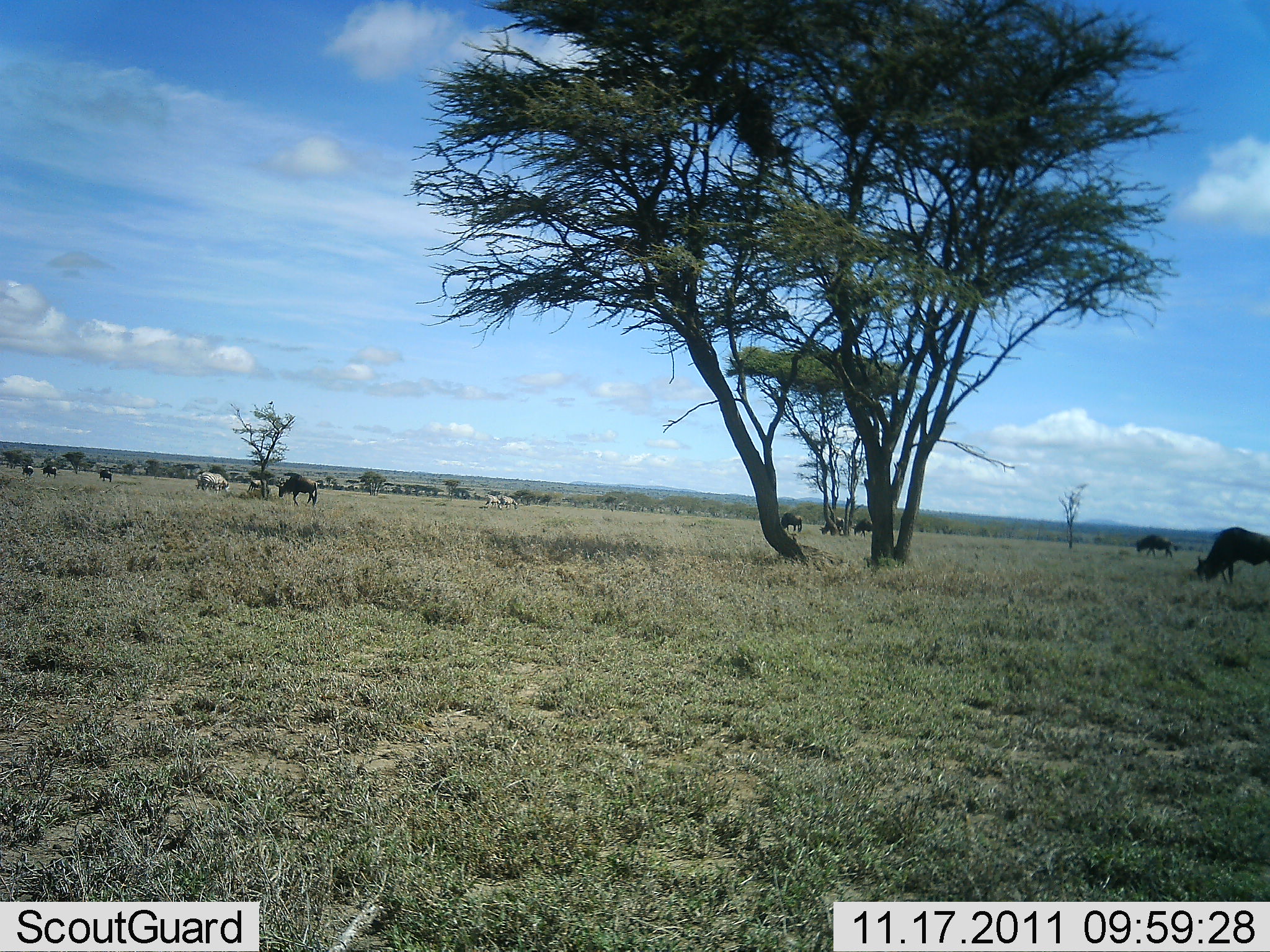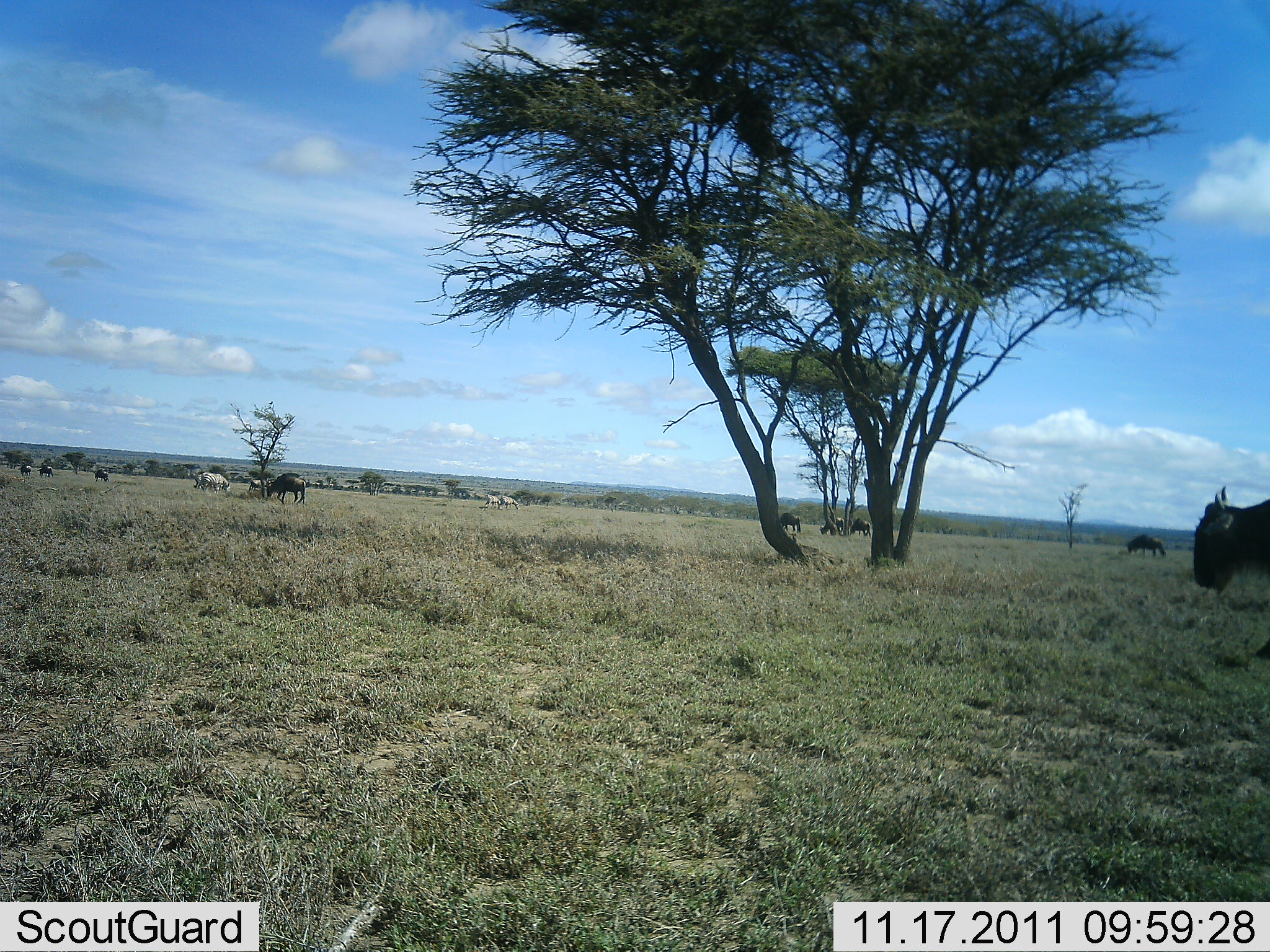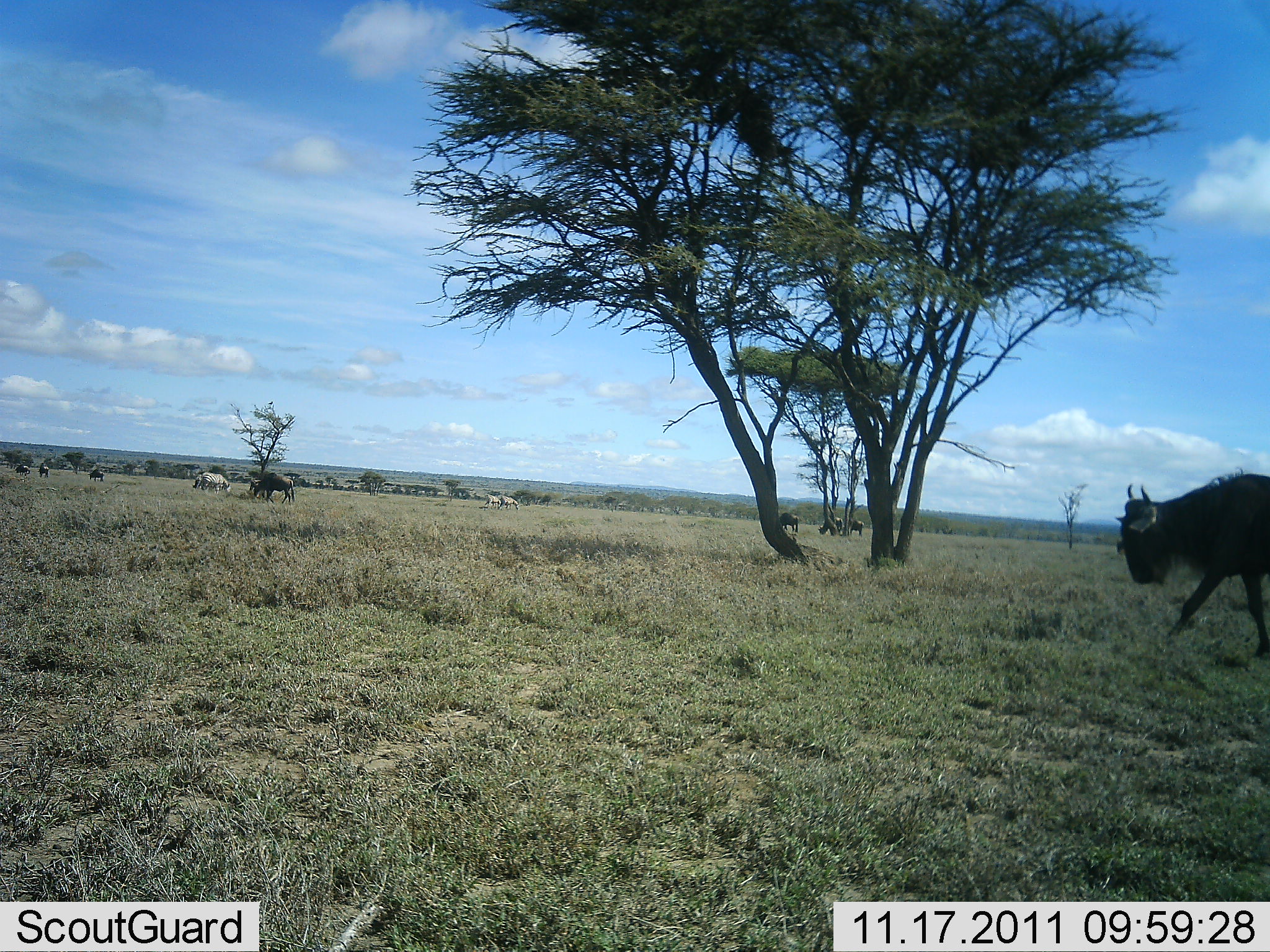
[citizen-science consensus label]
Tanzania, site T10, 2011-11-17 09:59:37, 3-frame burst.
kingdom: Animalia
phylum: Chordata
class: Mammalia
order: Artiodactyla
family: Bovidae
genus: Connochaetes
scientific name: Connochaetes taurinus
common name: blue wildebeest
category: wildebeest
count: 7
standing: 10%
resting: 10%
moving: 80%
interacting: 0%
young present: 0%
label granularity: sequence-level